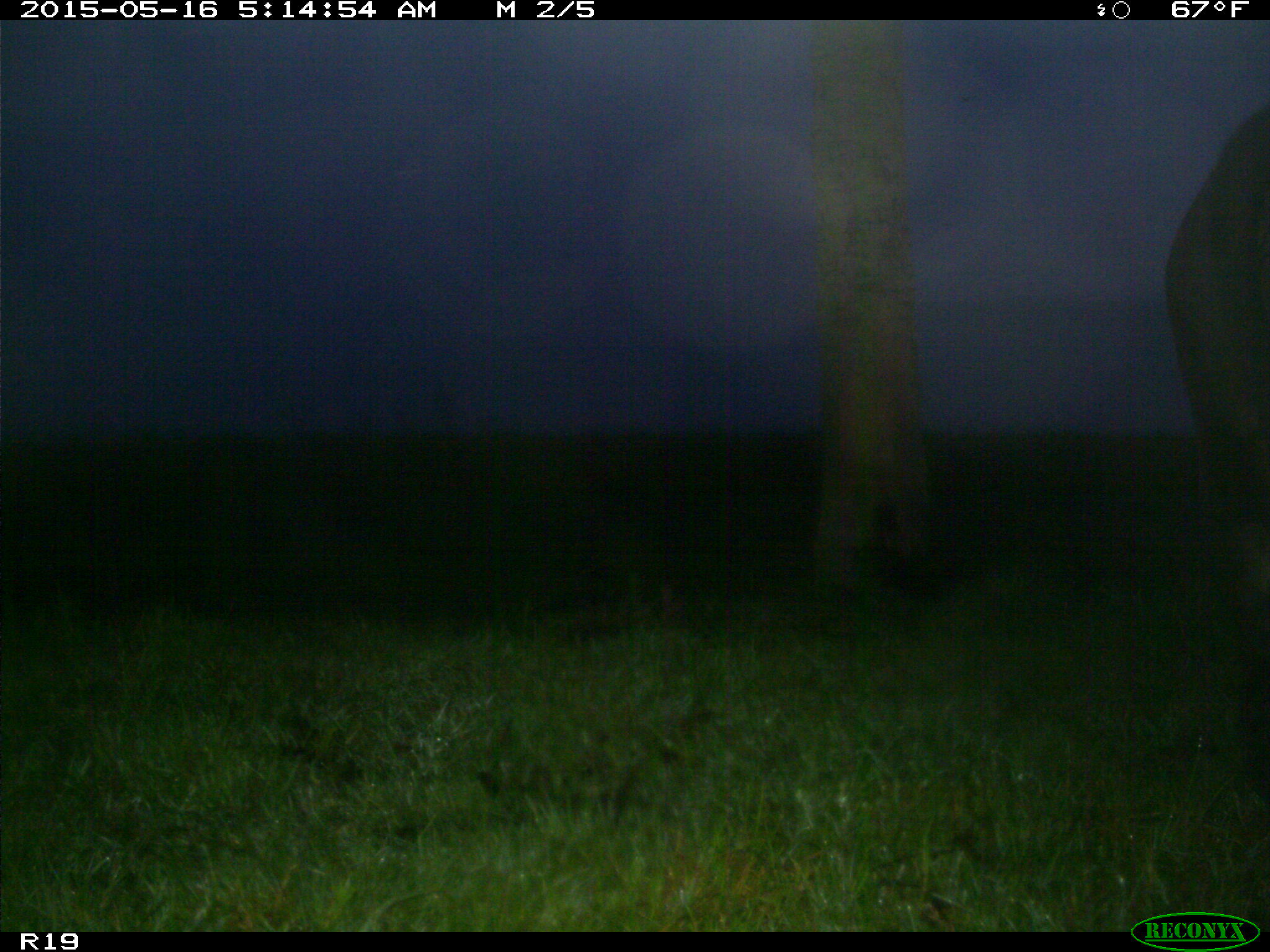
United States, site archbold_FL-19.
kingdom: Animalia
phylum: Chordata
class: Mammalia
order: Artiodactyla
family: Bovidae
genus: Bos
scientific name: Bos taurus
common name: domestic cow